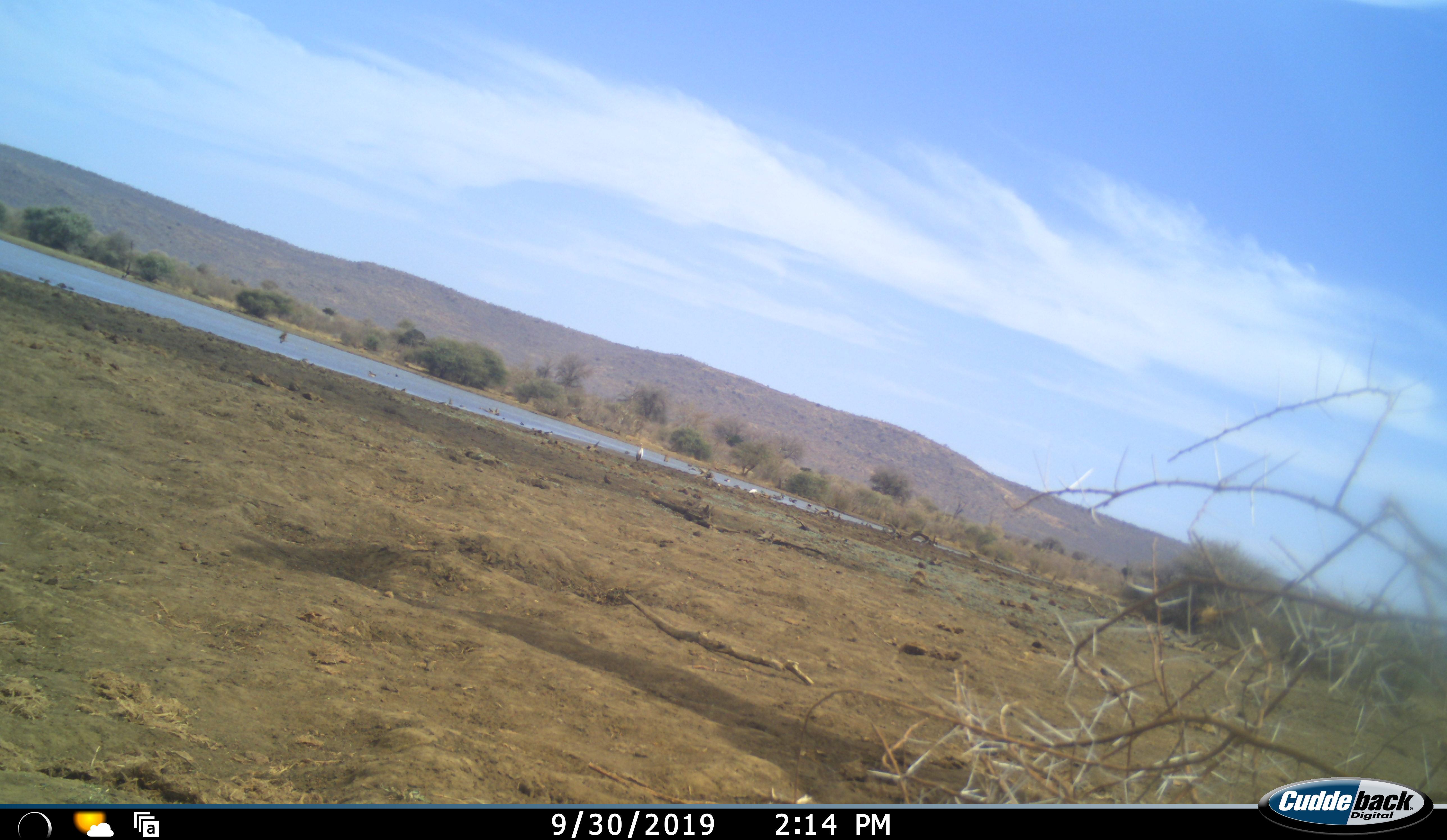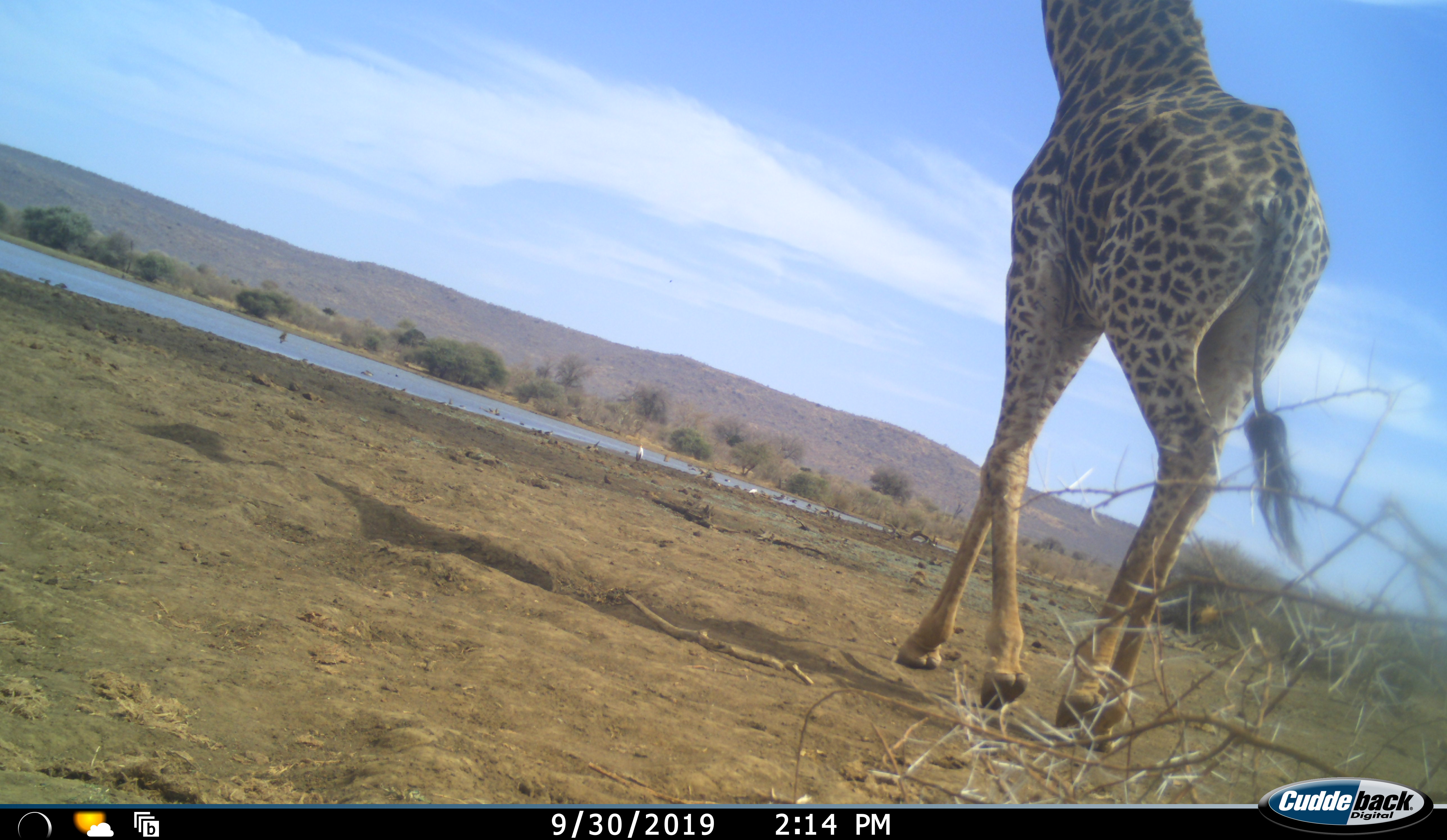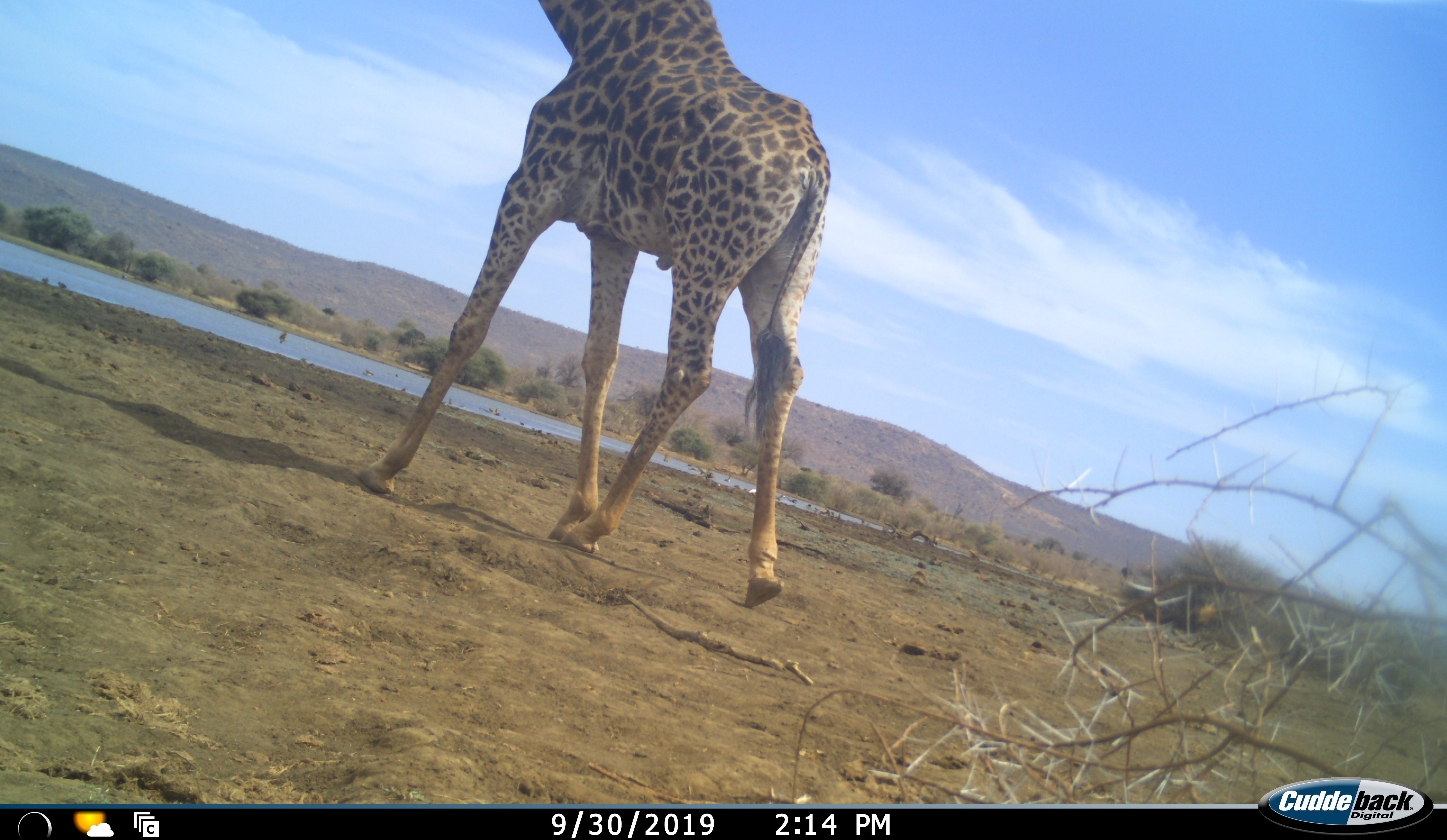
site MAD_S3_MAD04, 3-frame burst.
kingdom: Animalia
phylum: Chordata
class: Mammalia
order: Artiodactyla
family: Giraffidae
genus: Giraffa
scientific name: Giraffa camelopardalis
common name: giraffe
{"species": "giraffe (Giraffa camelopardalis)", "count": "1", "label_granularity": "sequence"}